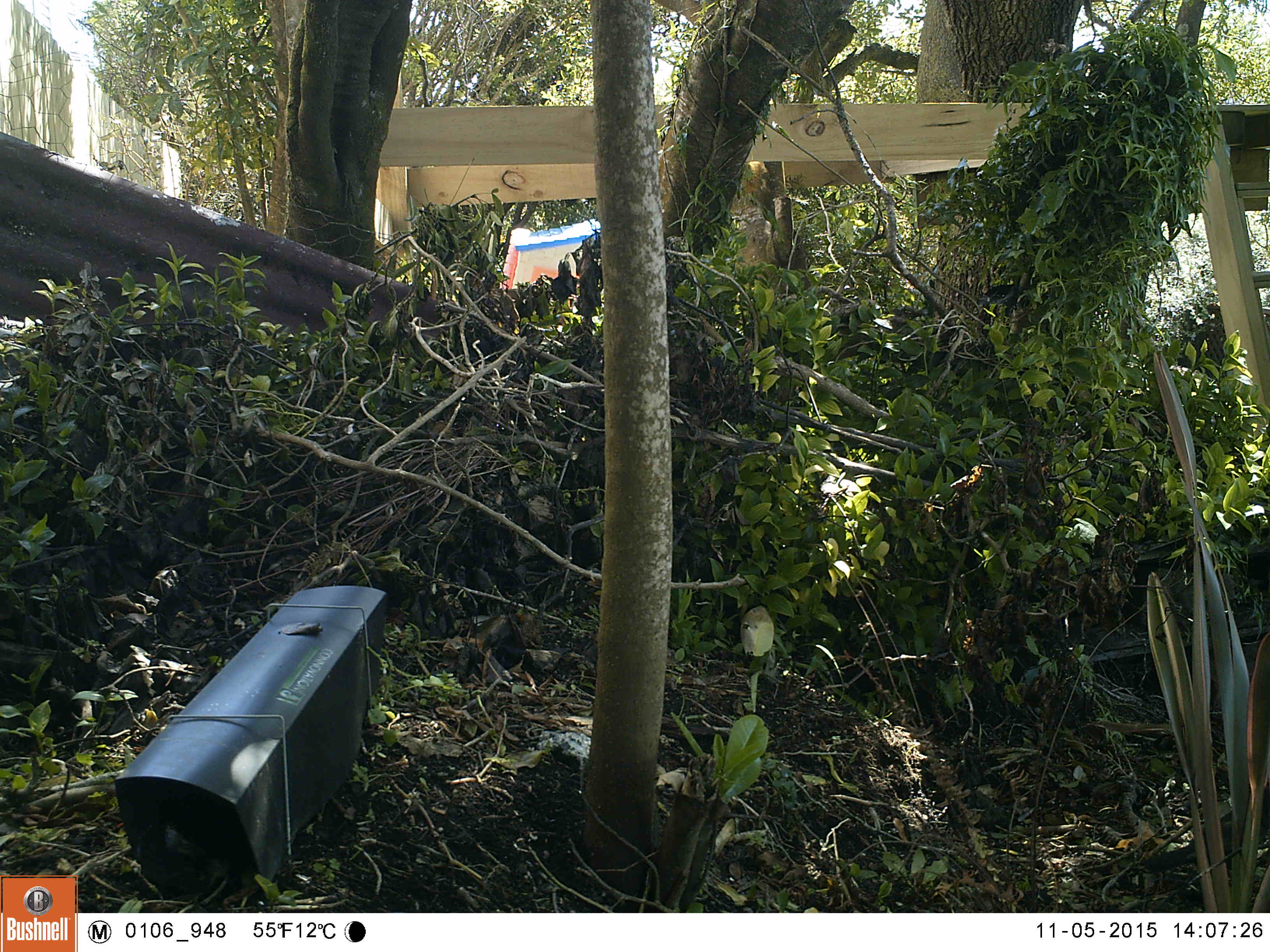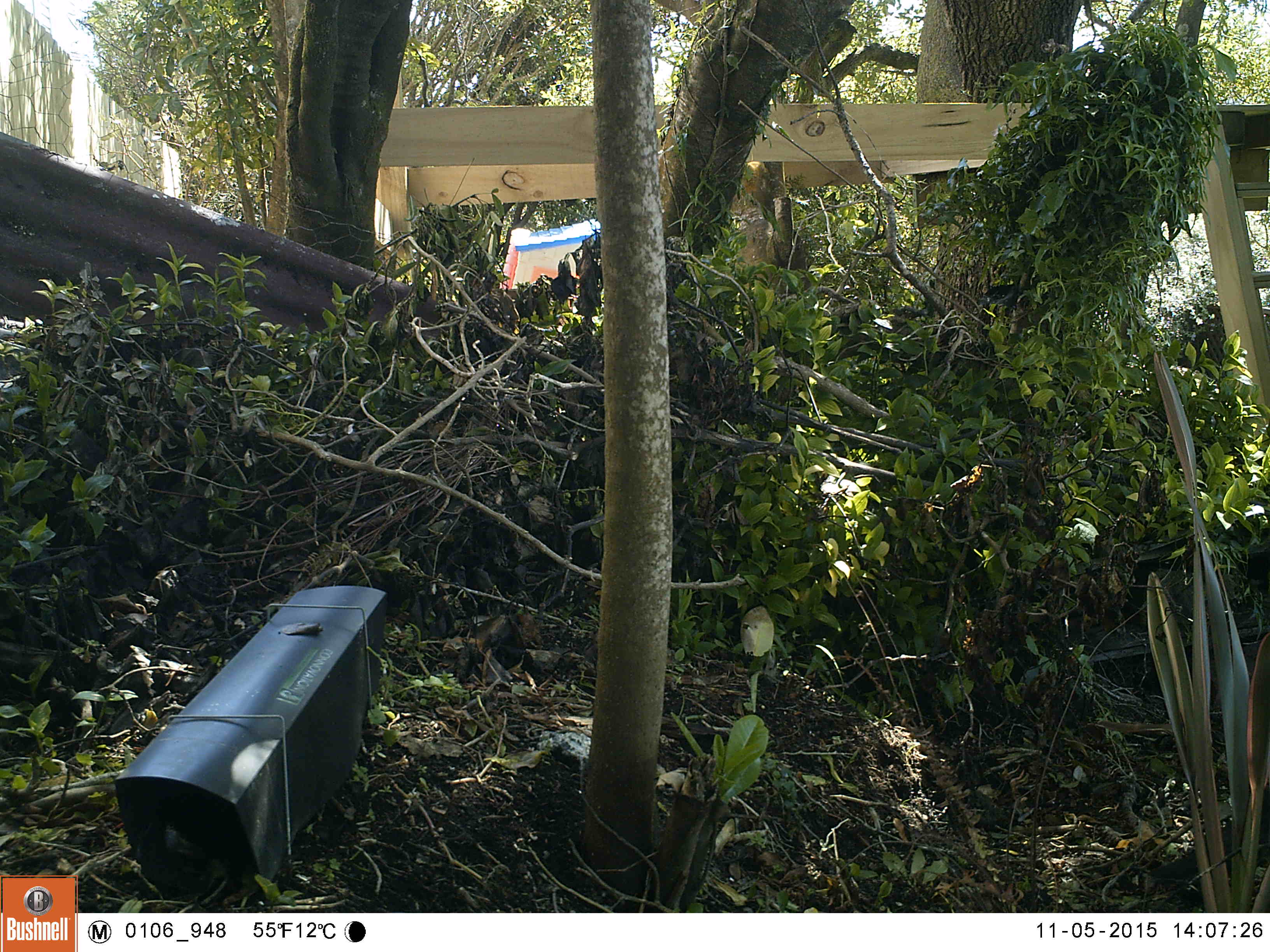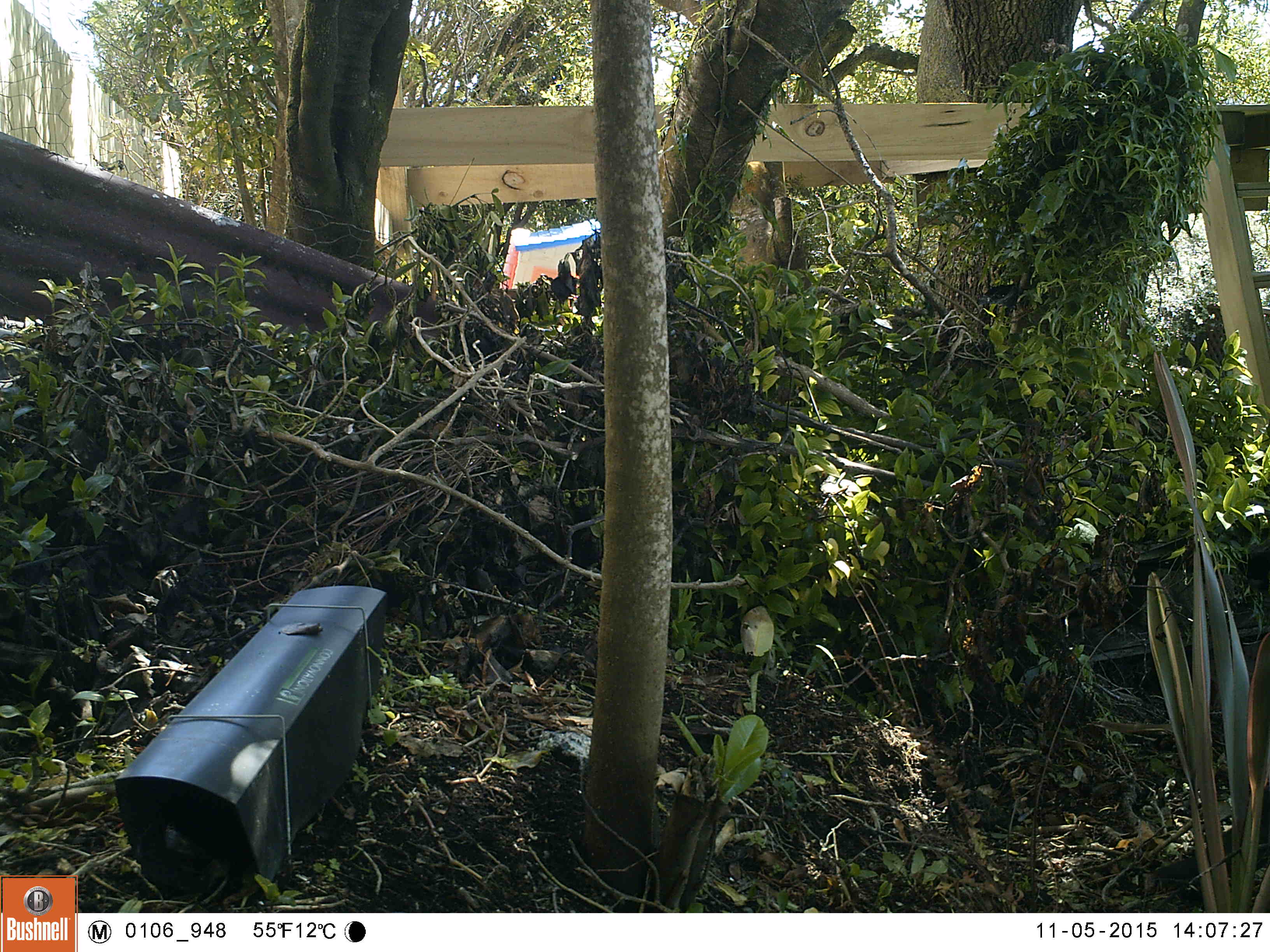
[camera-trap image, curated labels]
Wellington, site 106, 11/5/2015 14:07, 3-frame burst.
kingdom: Animalia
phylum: Chordata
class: Aves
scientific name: Aves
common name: bird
Bird (Aves).